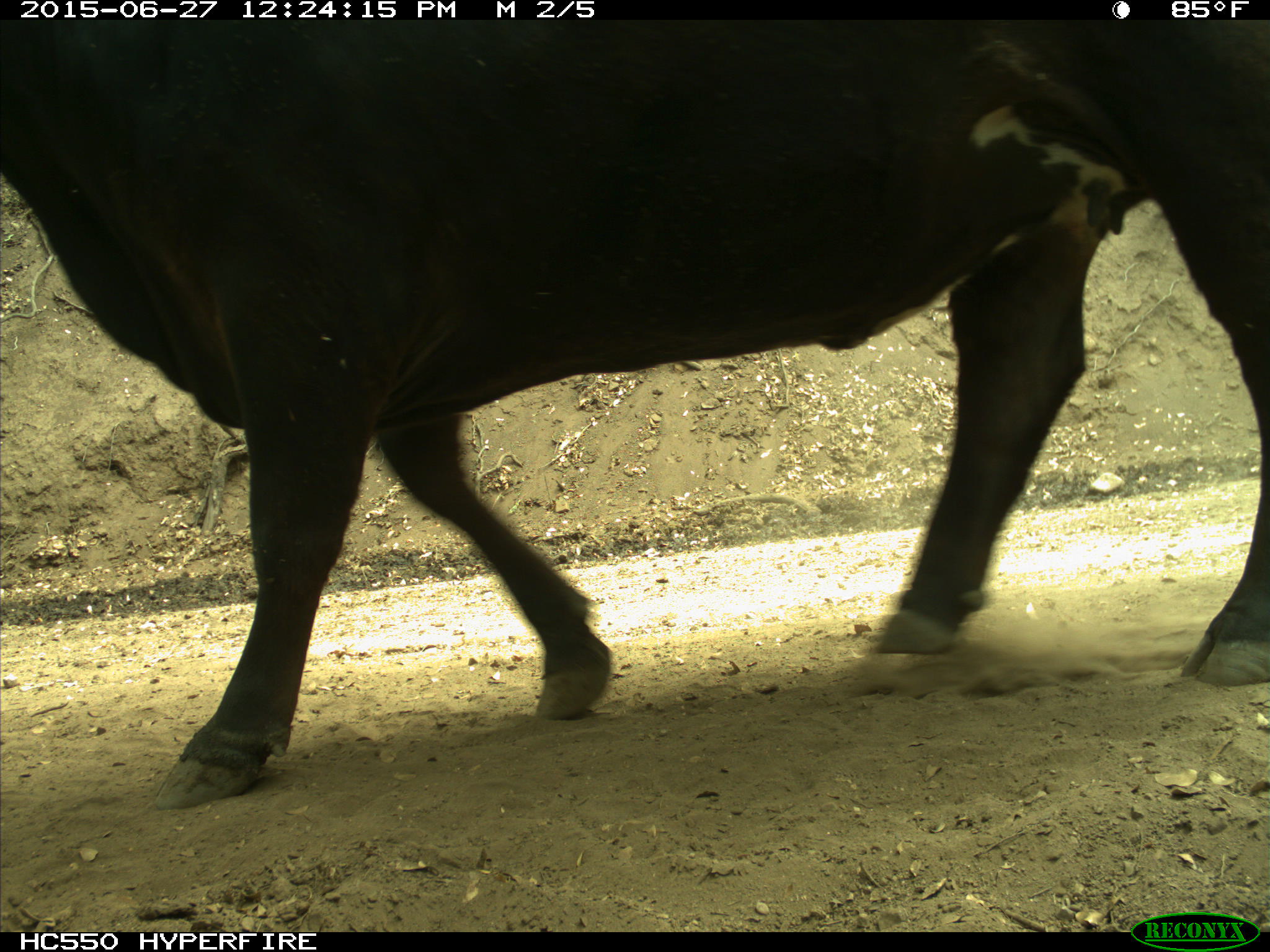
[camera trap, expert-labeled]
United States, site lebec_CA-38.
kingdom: Animalia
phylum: Chordata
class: Mammalia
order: Artiodactyla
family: Bovidae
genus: Bos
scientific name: Bos taurus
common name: domestic cow